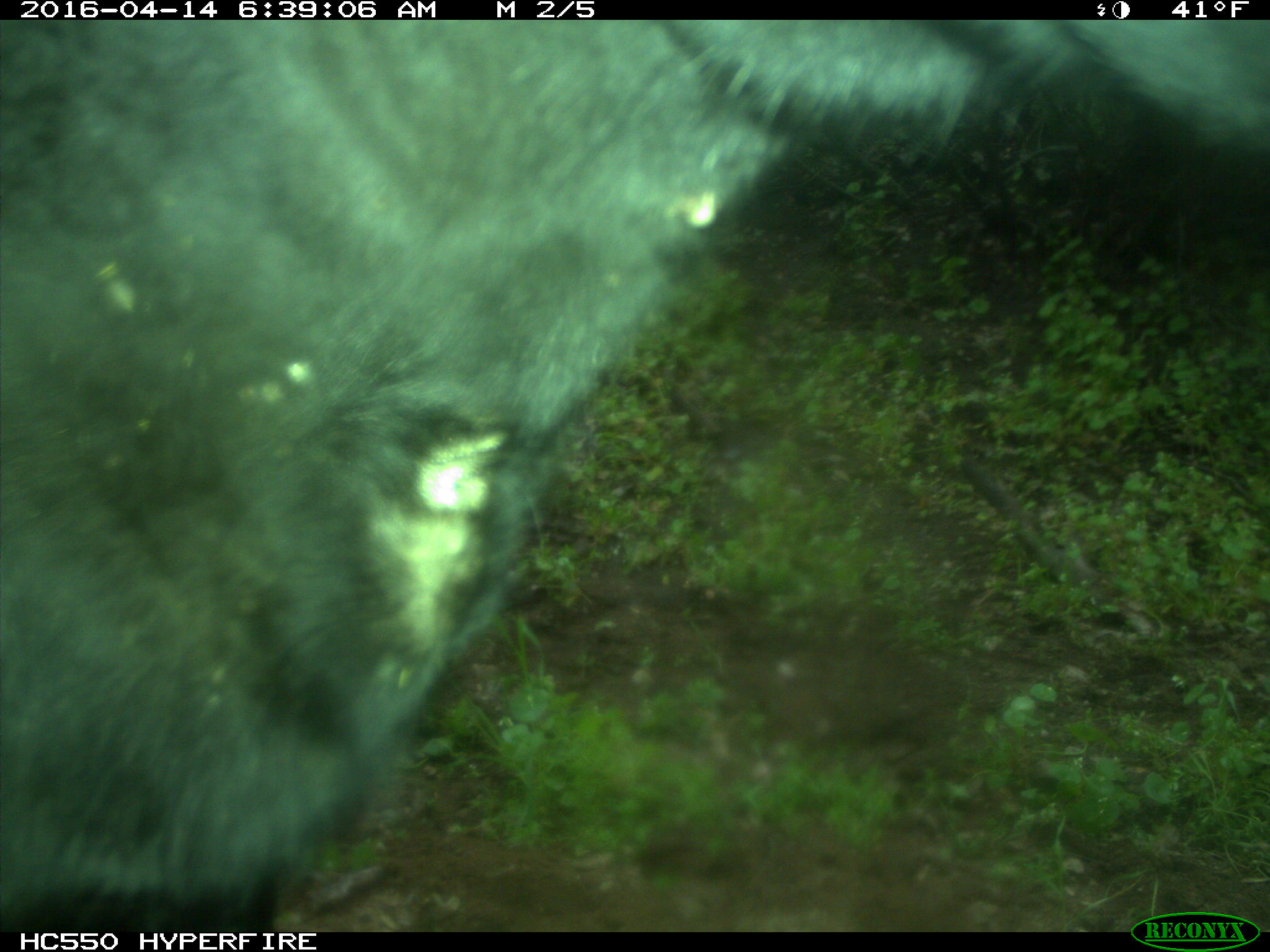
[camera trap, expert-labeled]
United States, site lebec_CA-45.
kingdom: Animalia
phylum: Chordata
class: Mammalia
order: Artiodactyla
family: Bovidae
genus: Bos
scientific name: Bos taurus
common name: domestic cow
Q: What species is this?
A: Bos taurus (domestic cow).